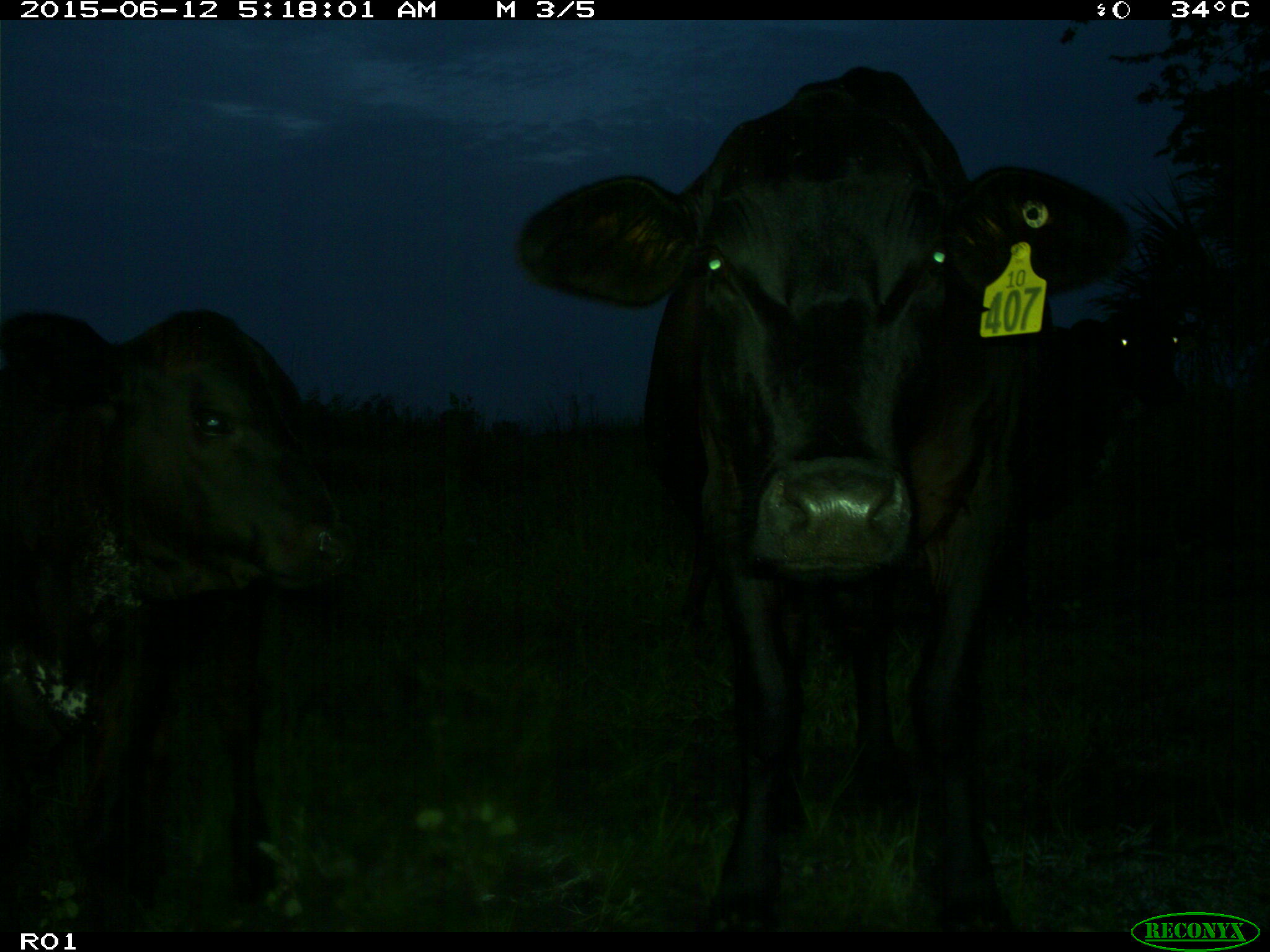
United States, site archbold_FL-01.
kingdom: Animalia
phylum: Chordata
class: Mammalia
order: Artiodactyla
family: Bovidae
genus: Bos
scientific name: Bos taurus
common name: domestic cow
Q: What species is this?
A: Bos taurus (domestic cow).